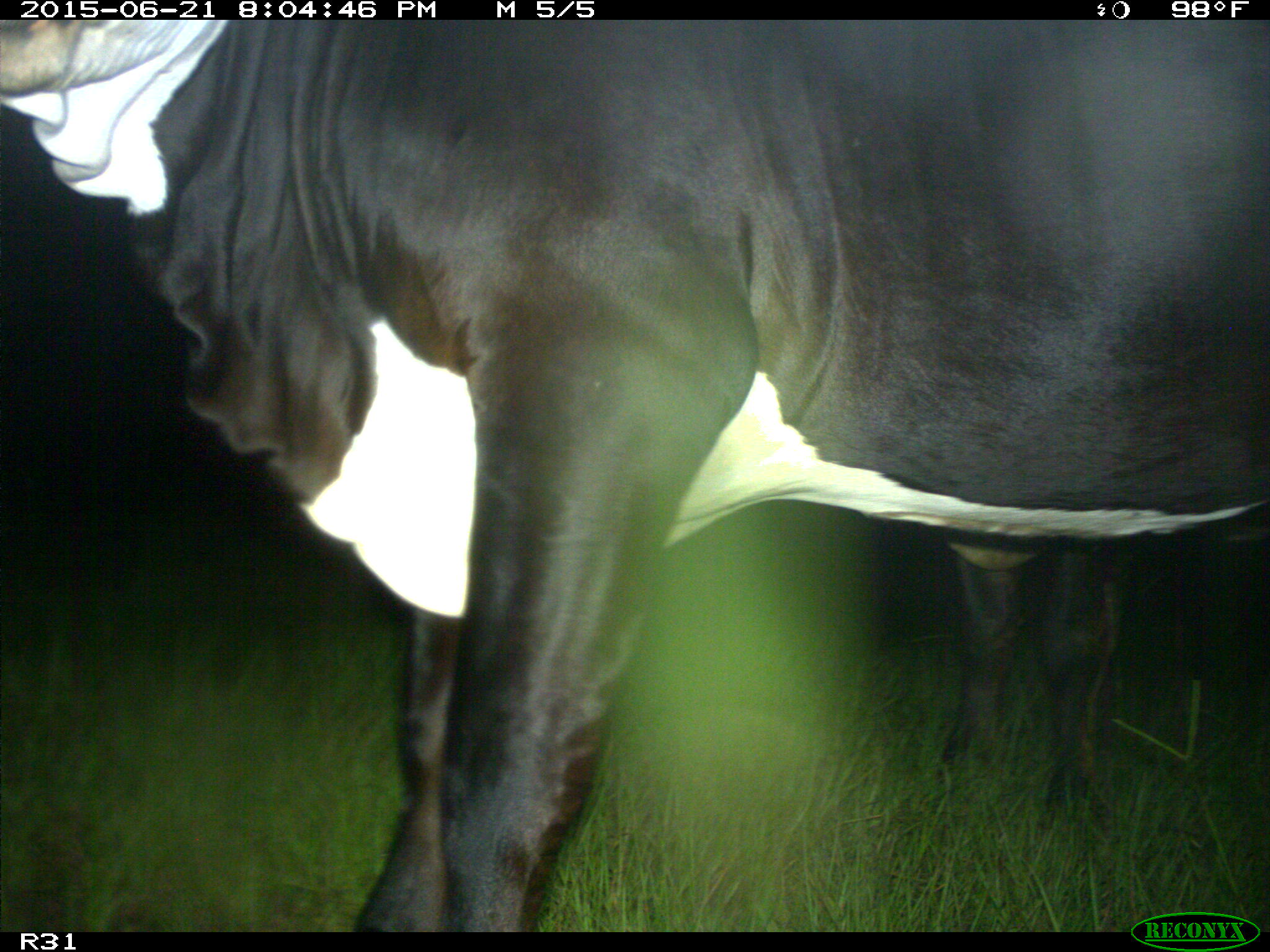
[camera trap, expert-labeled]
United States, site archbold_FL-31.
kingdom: Animalia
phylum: Chordata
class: Mammalia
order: Artiodactyla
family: Bovidae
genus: Bos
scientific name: Bos taurus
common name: domestic cow